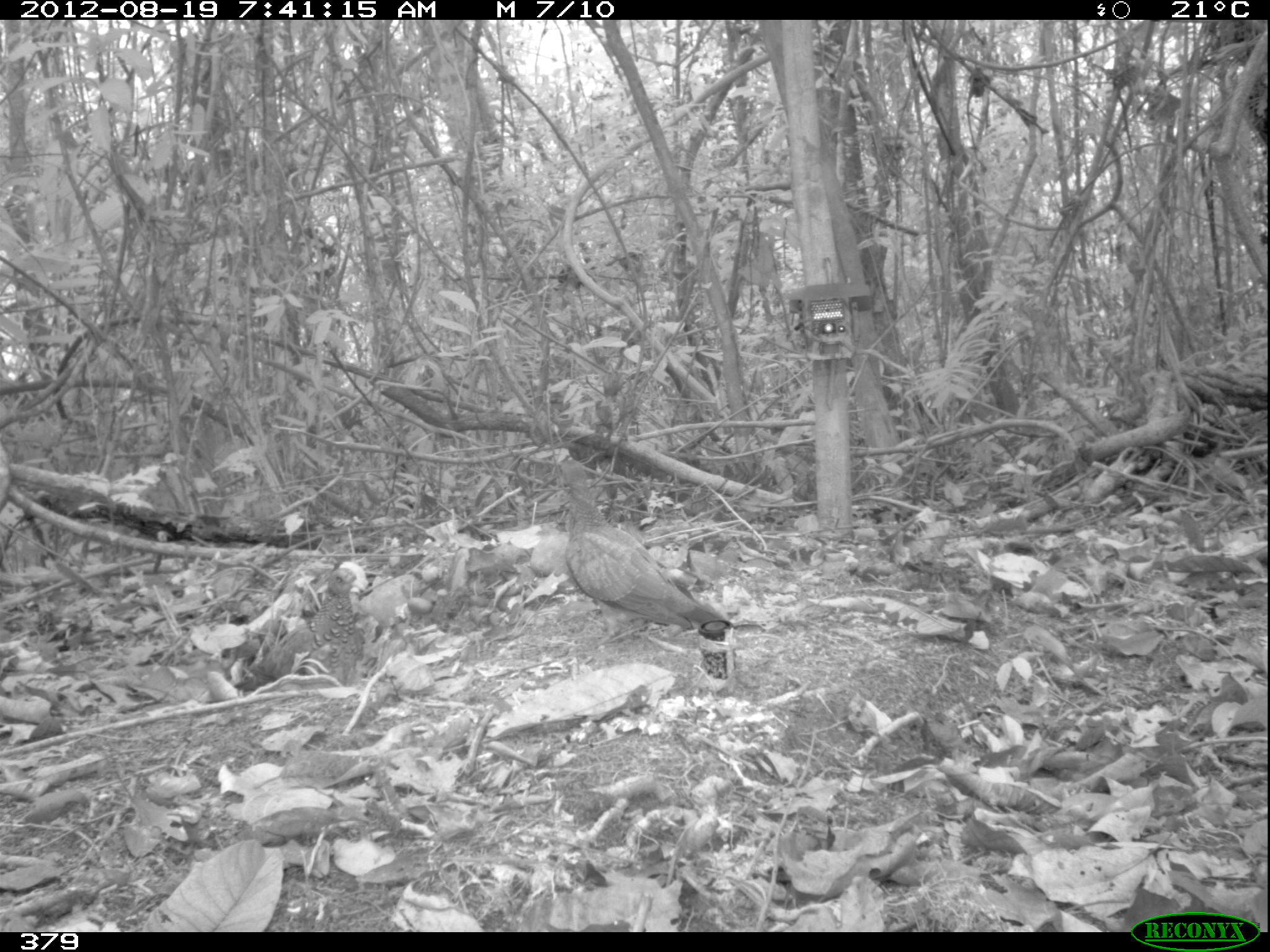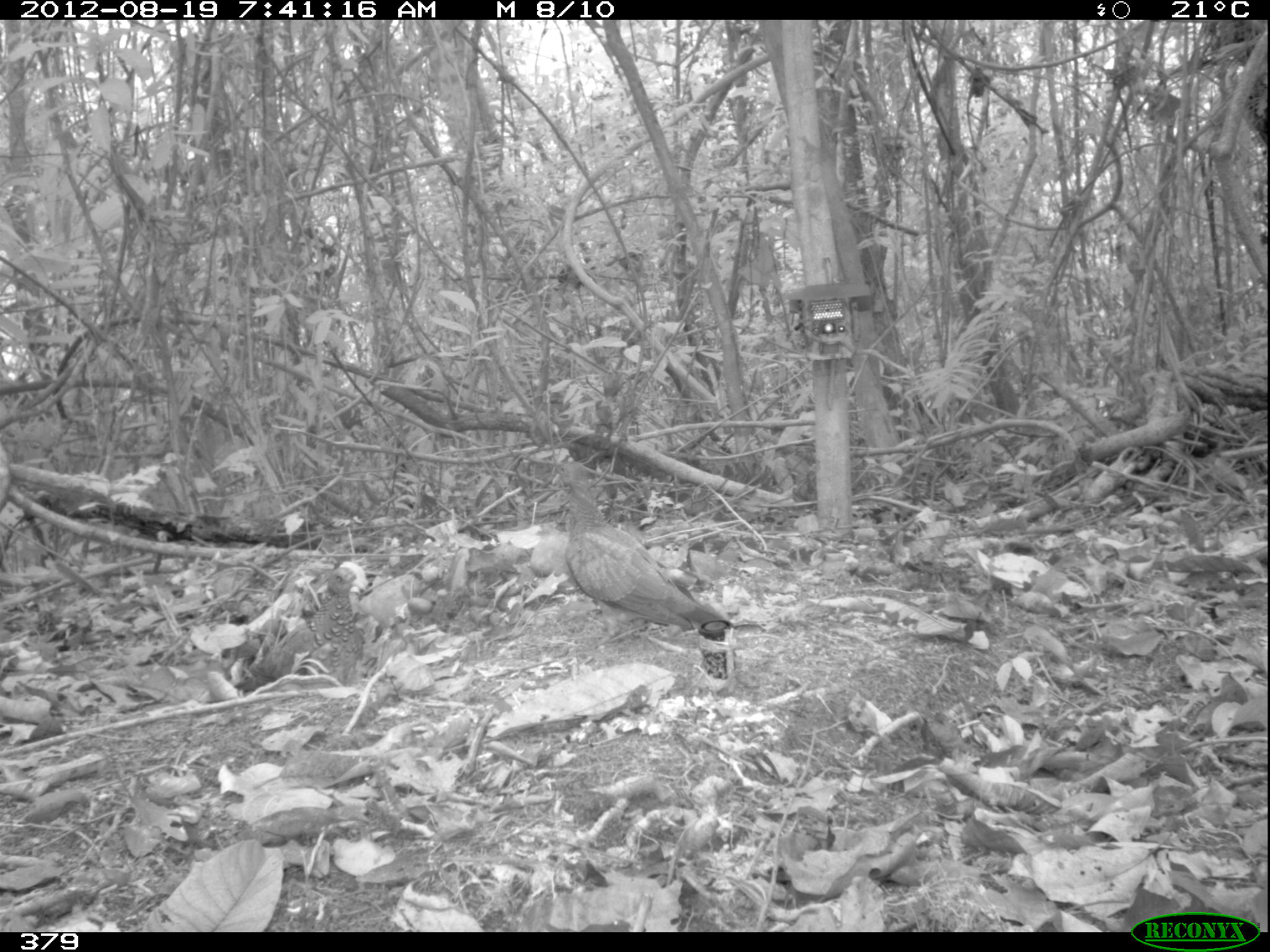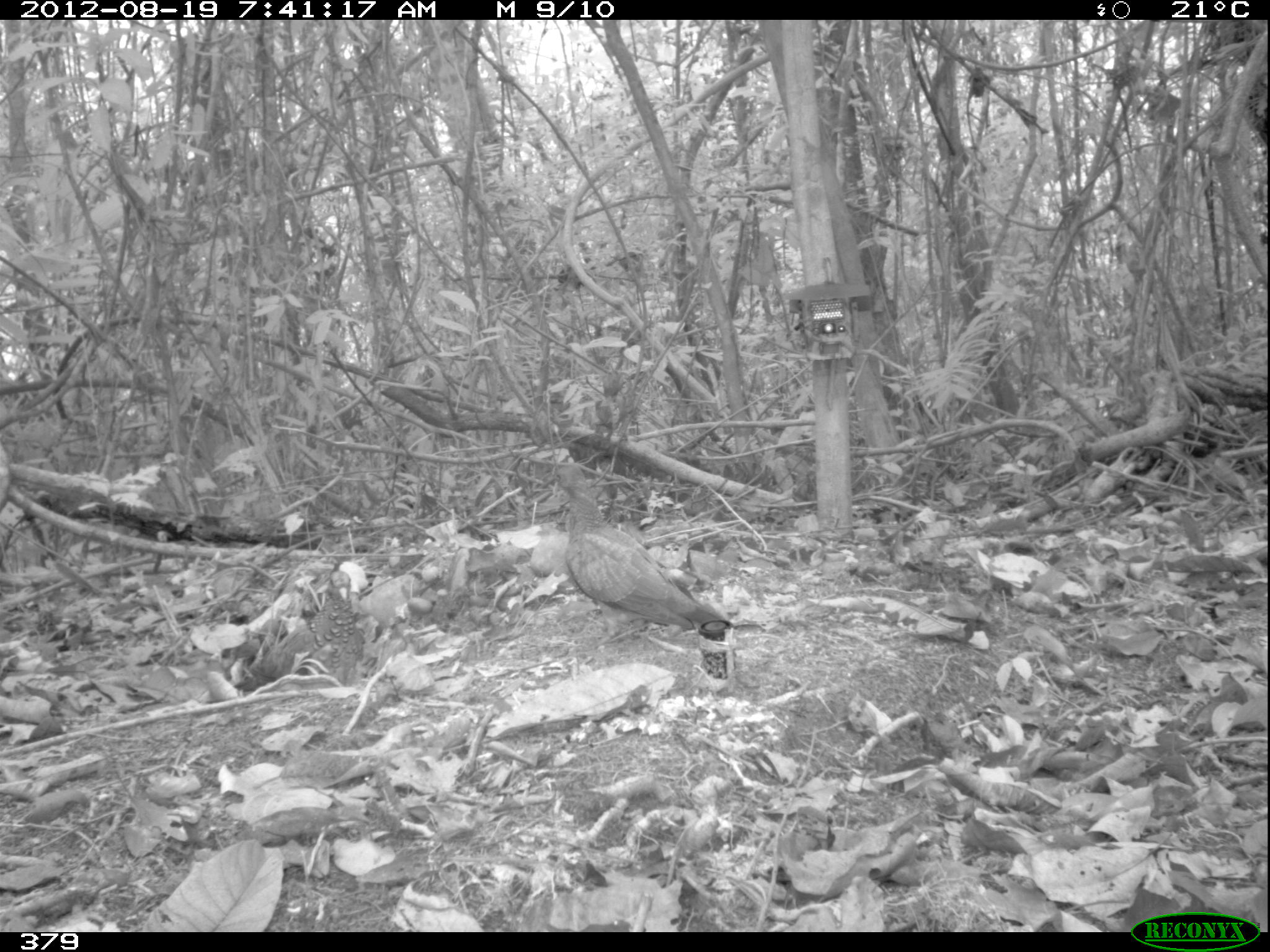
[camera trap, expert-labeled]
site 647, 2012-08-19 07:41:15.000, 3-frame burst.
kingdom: Animalia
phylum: Chordata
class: Aves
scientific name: Aves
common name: bird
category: unknown bird